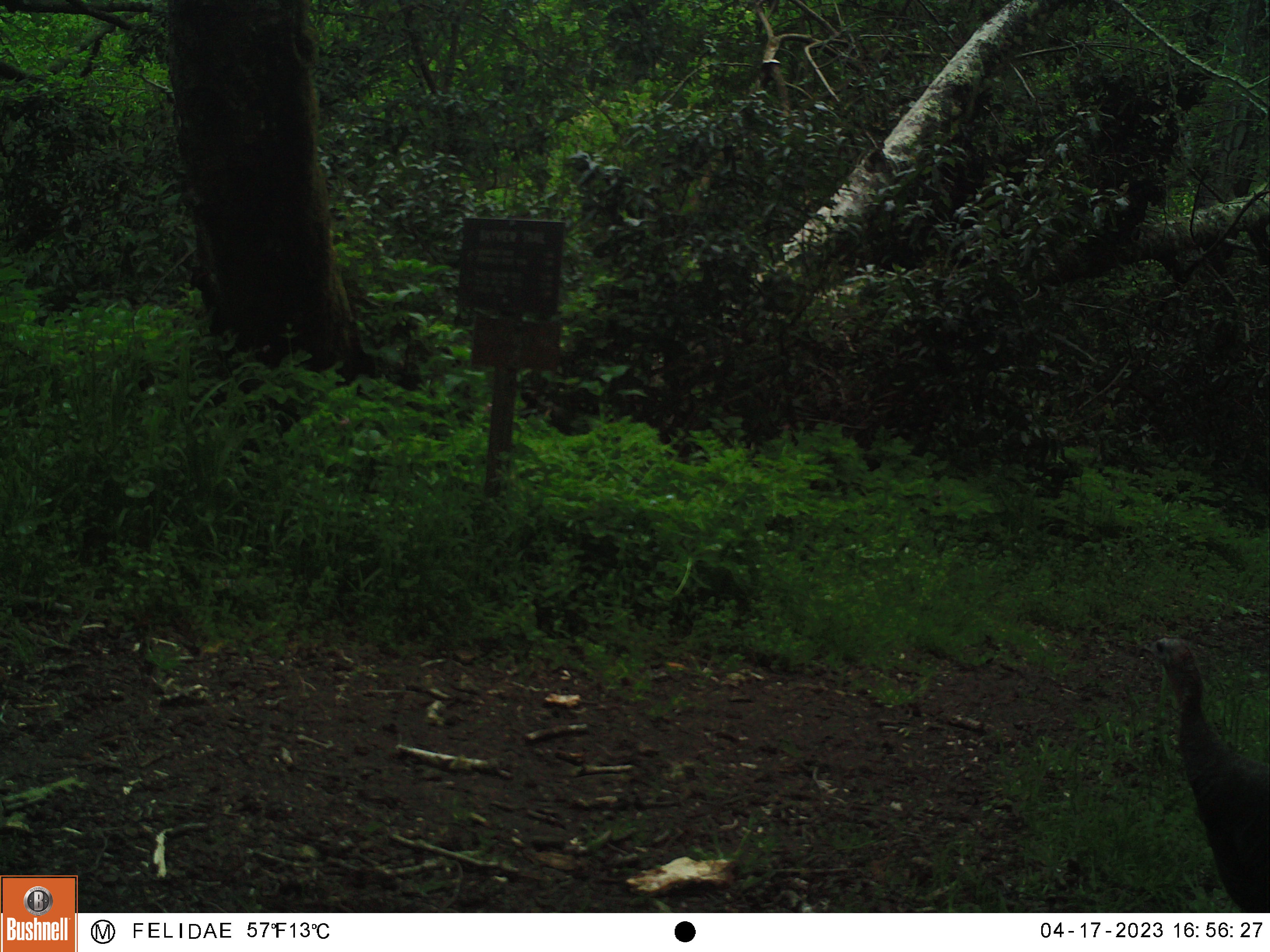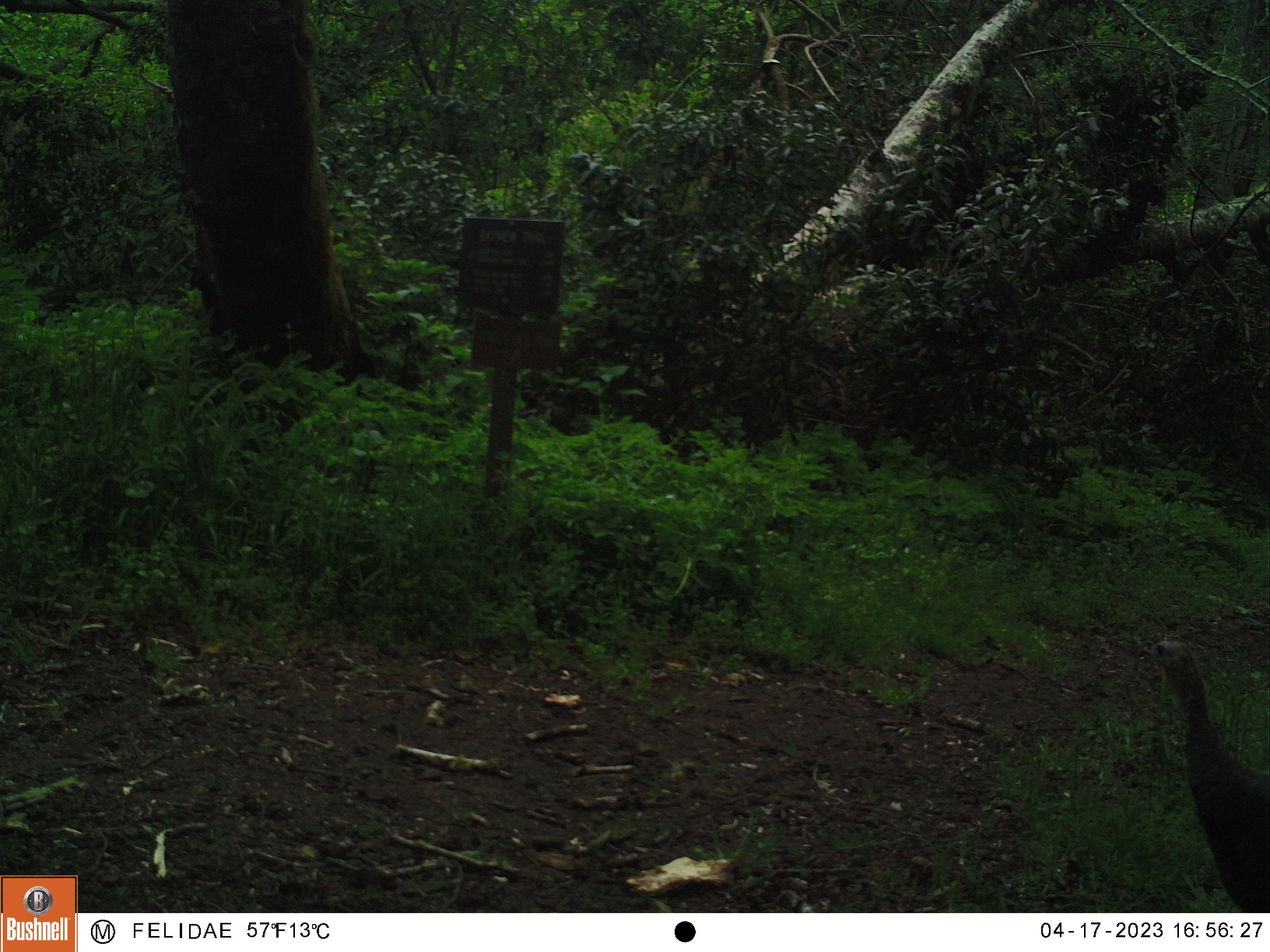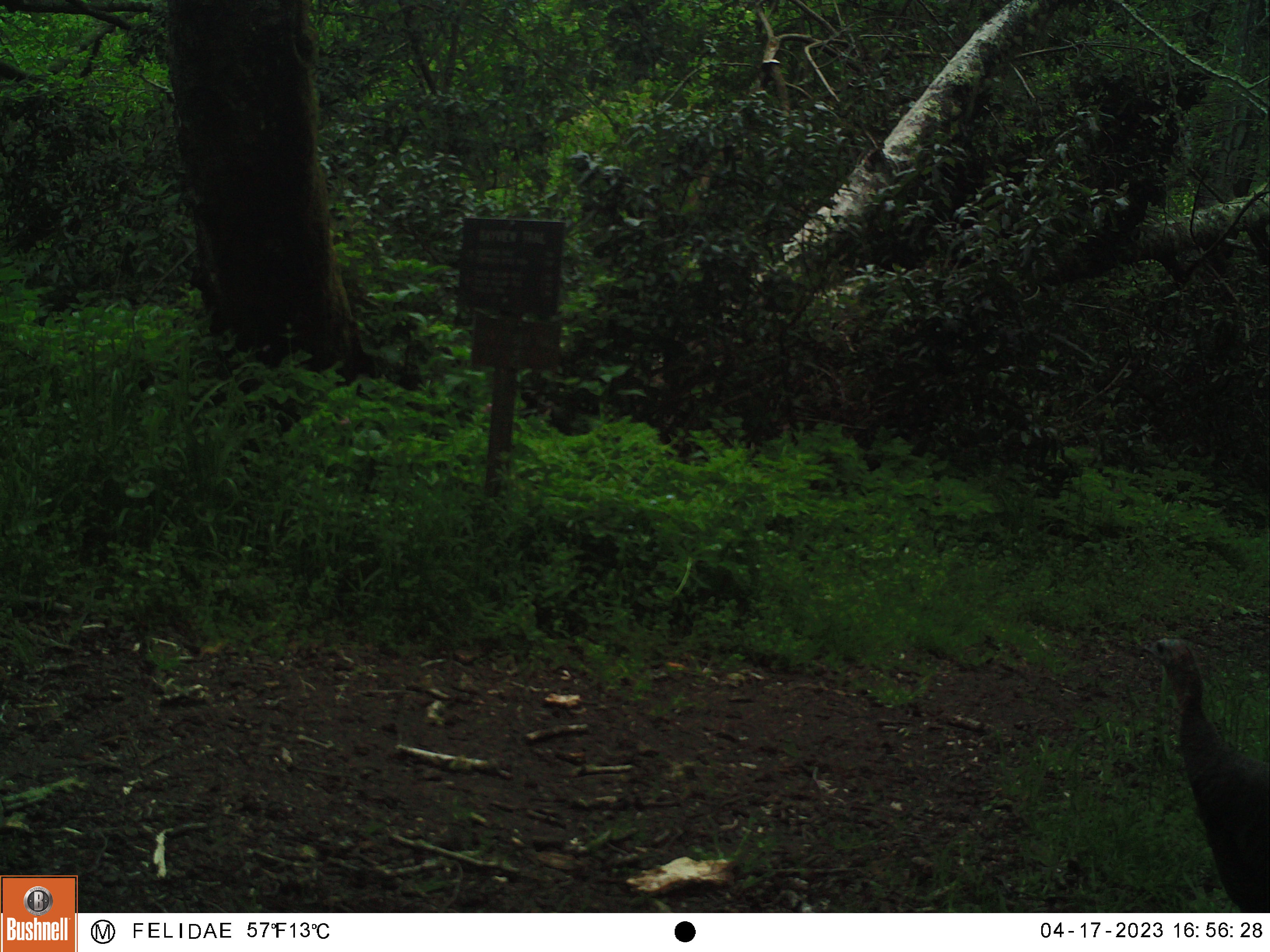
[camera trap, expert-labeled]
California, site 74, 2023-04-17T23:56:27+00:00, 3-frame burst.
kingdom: Animalia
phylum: Chordata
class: Aves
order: Galliformes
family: Phasianidae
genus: Meleagris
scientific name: Meleagris gallopavo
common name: turkey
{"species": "turkey (Meleagris gallopavo)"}